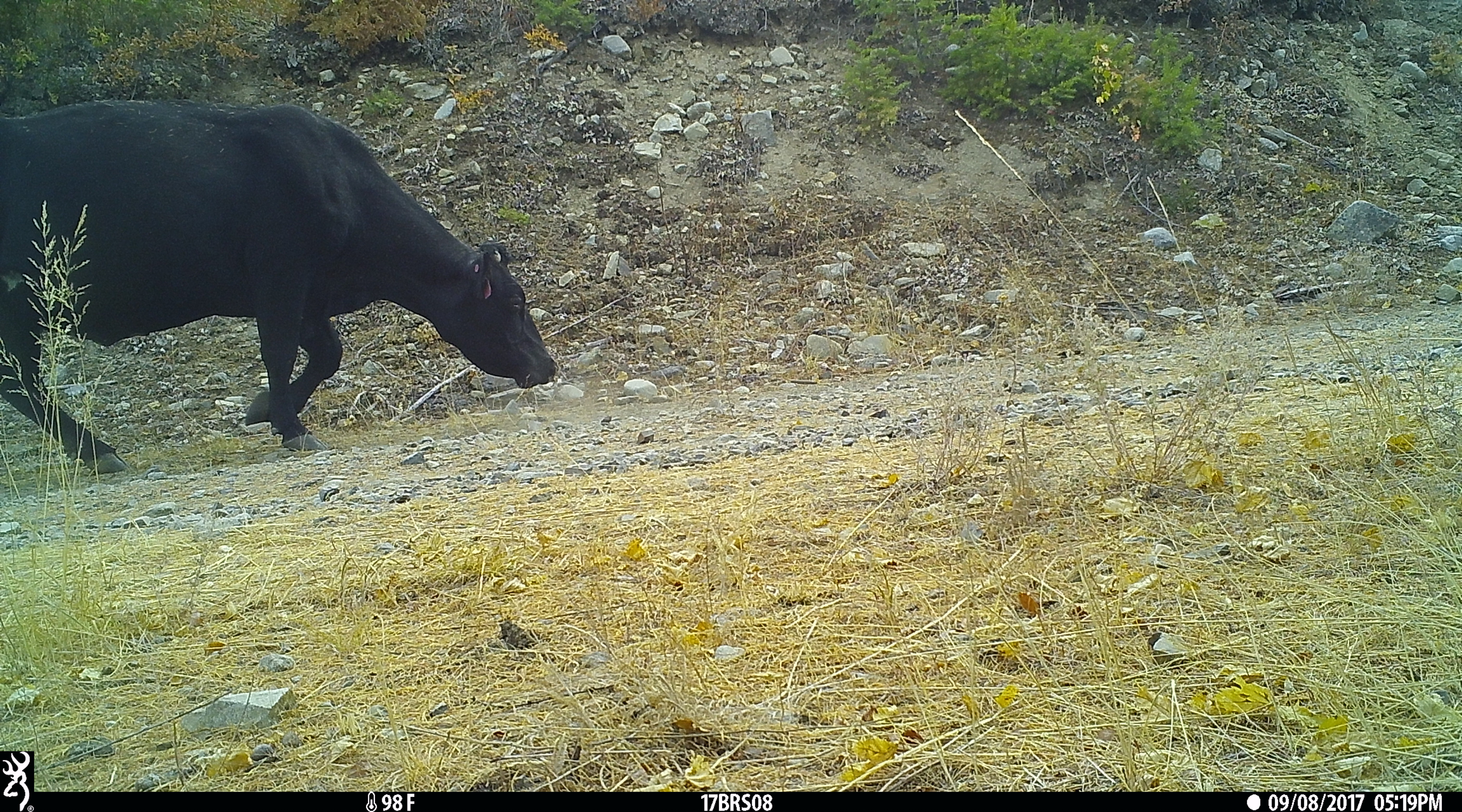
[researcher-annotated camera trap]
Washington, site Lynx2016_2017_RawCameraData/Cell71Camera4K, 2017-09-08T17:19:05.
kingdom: Animalia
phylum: Chordata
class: Mammalia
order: Artiodactyla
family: Bovidae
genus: Bos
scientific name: Bos taurus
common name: domestic cattle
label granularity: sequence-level